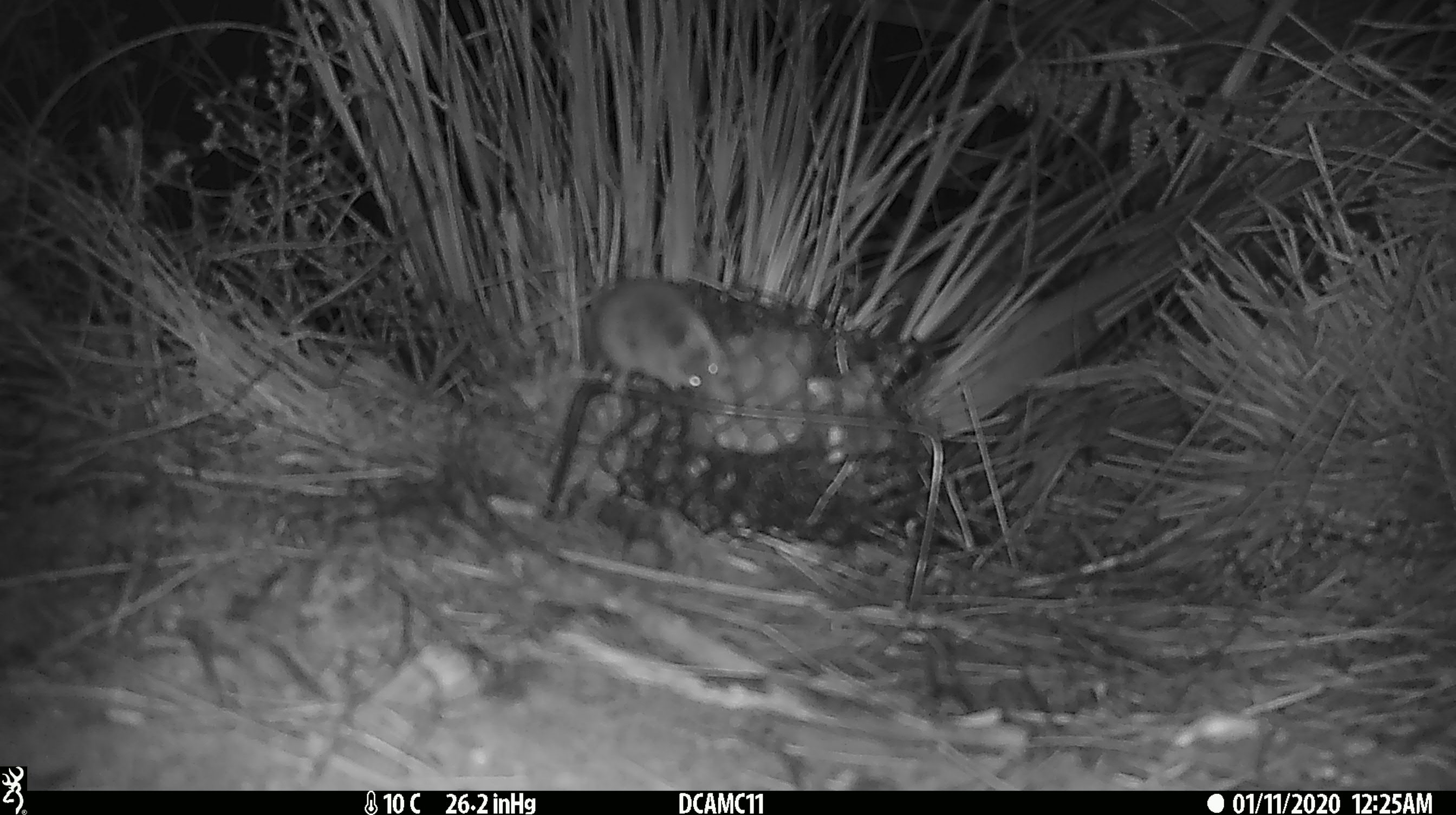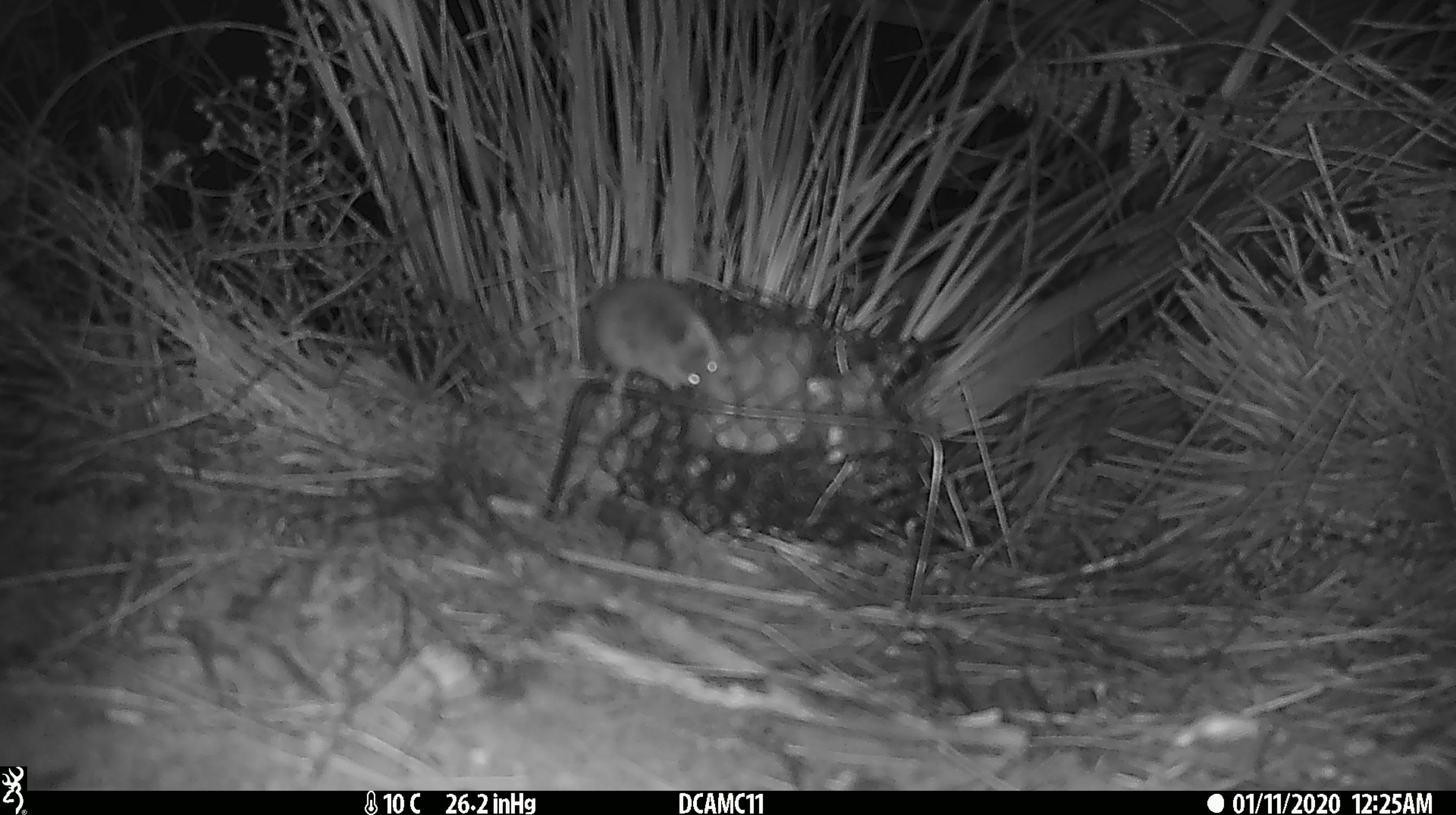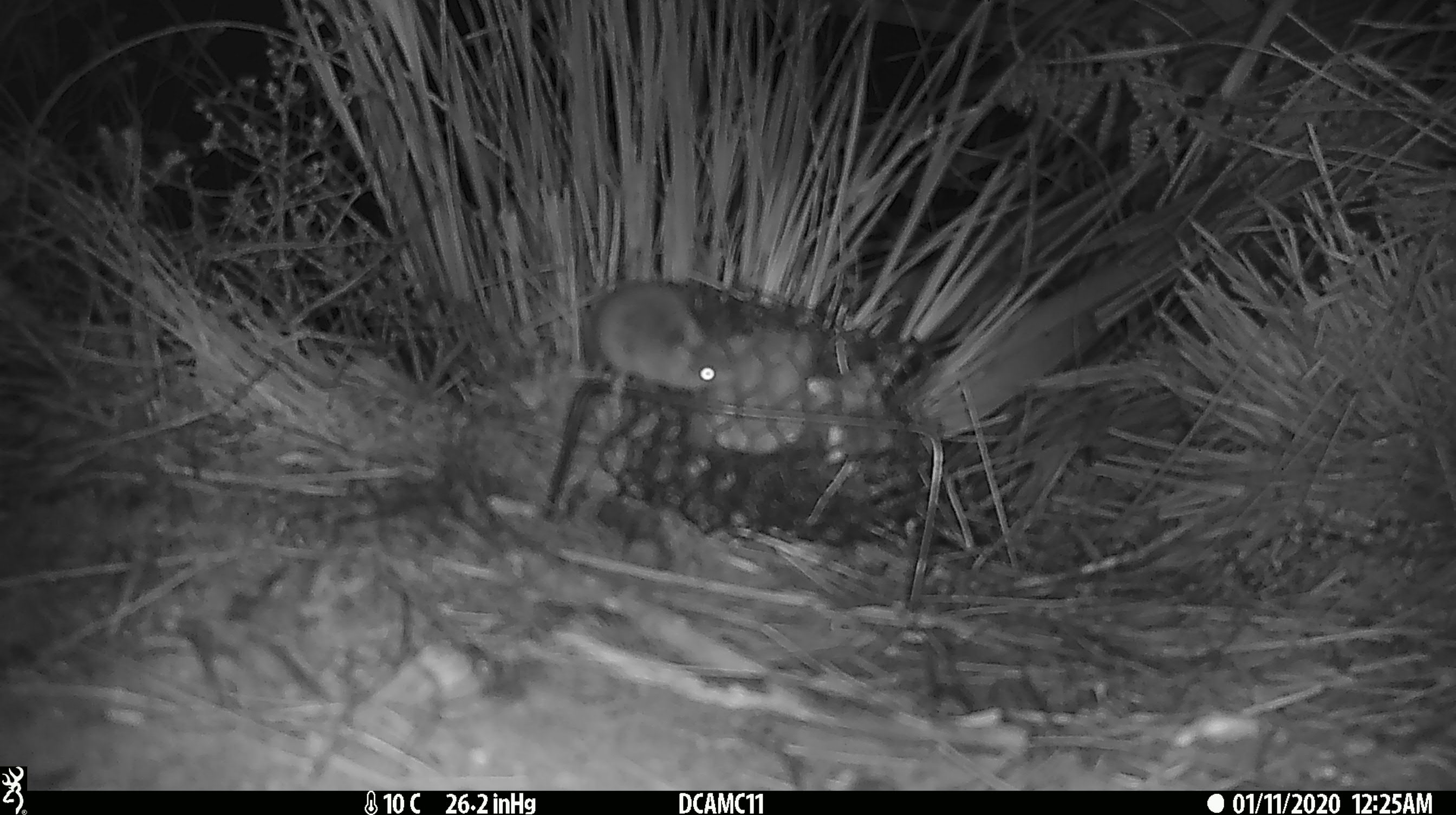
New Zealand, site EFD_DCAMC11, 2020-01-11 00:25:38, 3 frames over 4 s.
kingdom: Animalia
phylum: Chordata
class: Mammalia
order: Rodentia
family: Muridae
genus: Mus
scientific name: Mus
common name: mouse